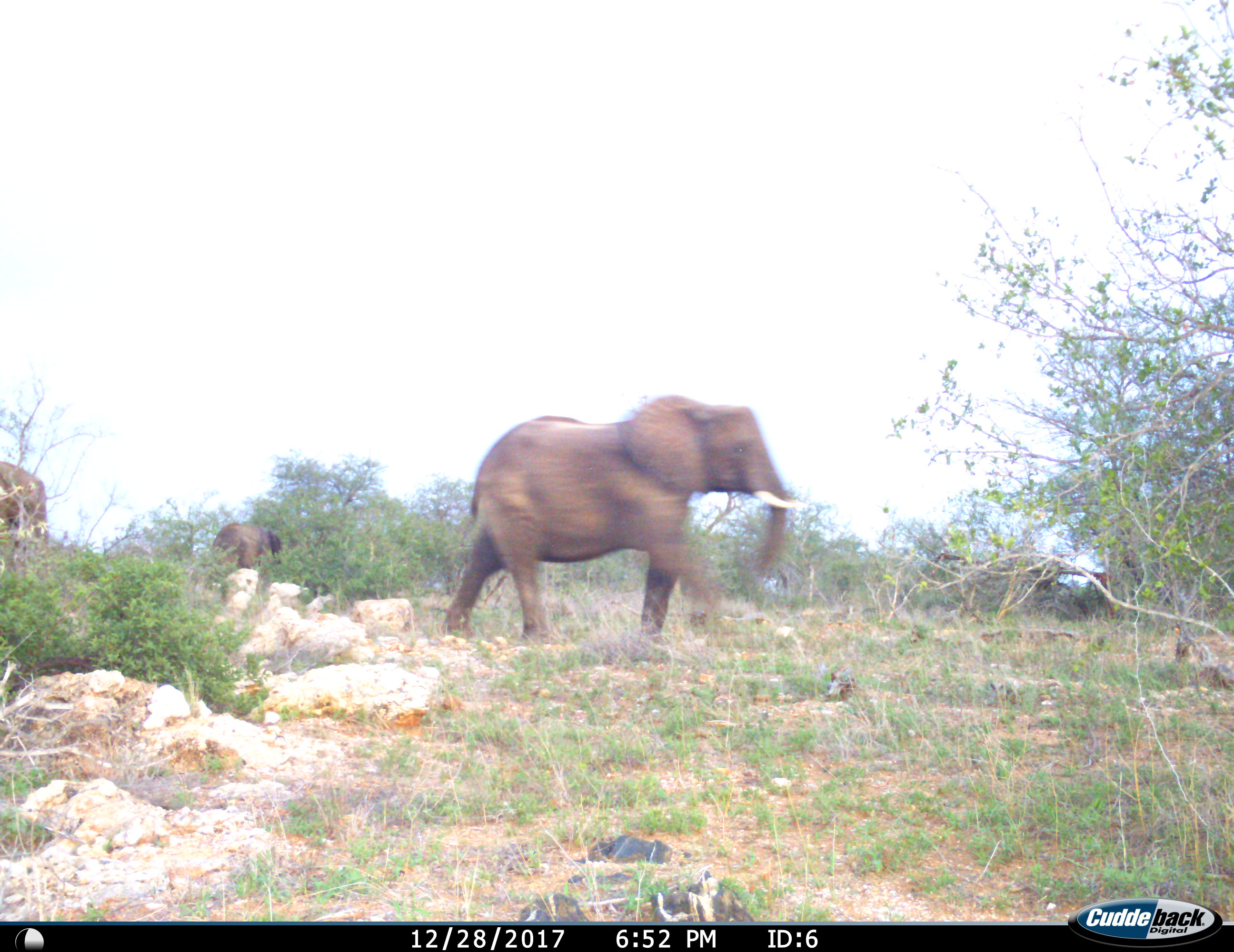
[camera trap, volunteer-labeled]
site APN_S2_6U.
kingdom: Animalia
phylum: Chordata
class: Mammalia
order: Proboscidea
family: Elephantidae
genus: Loxodonta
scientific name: Loxodonta africana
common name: african bush elephant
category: elephant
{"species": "elephant (african bush elephant) (Loxodonta africana)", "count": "3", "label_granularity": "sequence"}